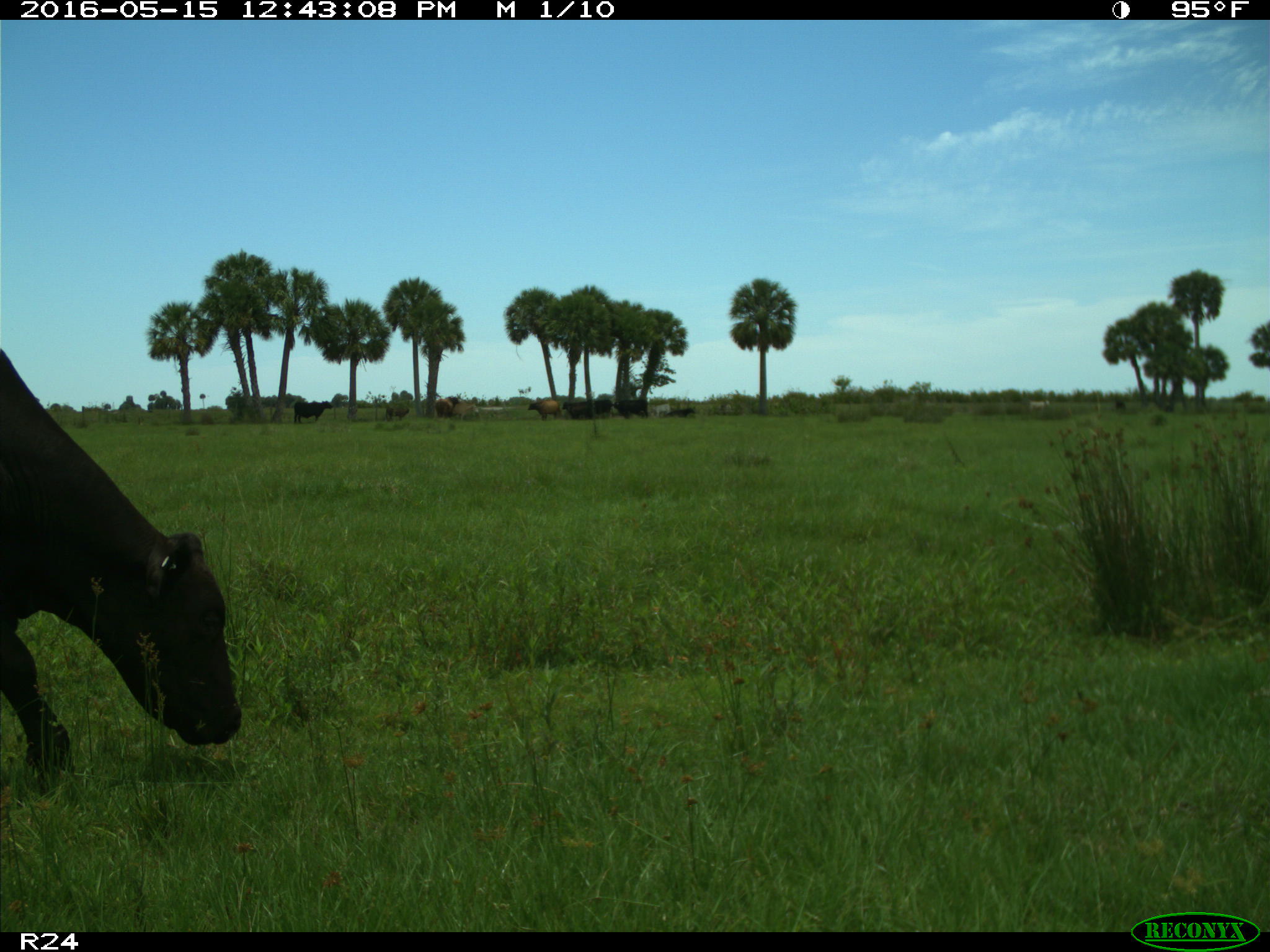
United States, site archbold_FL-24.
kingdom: Animalia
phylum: Chordata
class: Mammalia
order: Artiodactyla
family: Bovidae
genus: Bos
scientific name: Bos taurus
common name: domestic cow